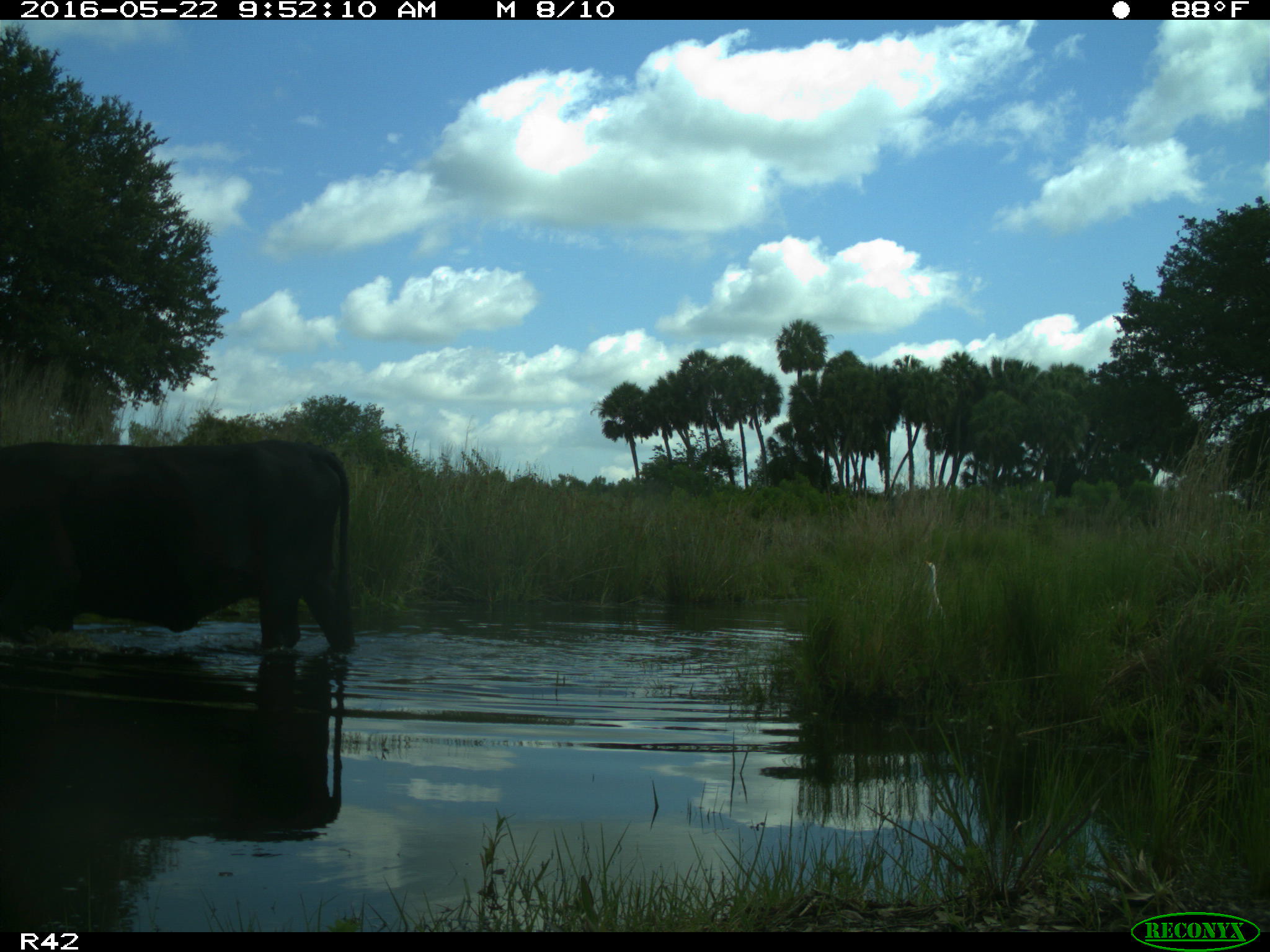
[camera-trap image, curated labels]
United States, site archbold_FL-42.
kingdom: Animalia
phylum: Chordata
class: Mammalia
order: Artiodactyla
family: Bovidae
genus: Bos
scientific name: Bos taurus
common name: domestic cow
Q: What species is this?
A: Bos taurus (domestic cow).